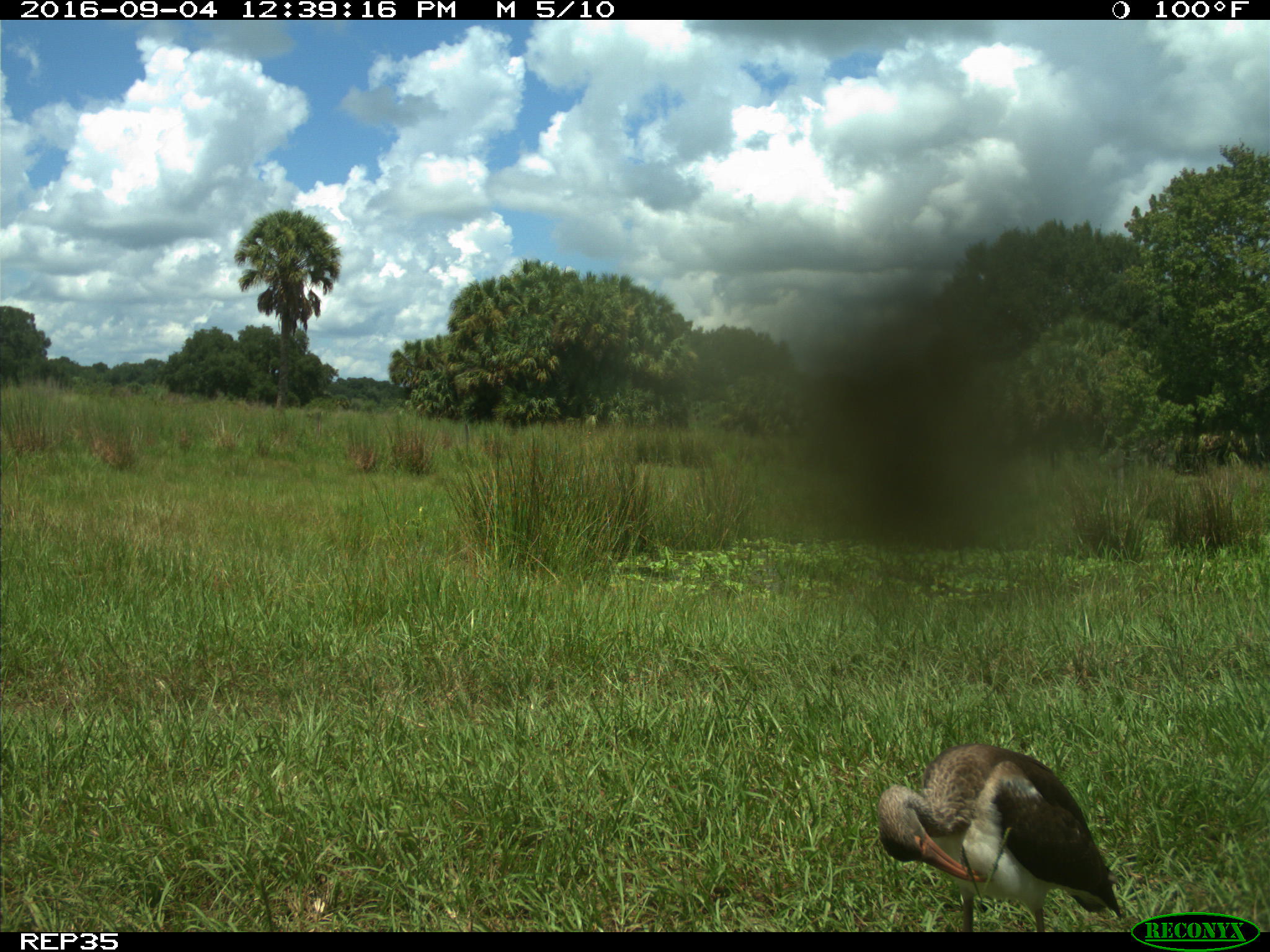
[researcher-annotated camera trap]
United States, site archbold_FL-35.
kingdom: Animalia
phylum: Chordata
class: Aves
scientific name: Aves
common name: birds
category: unidentified bird